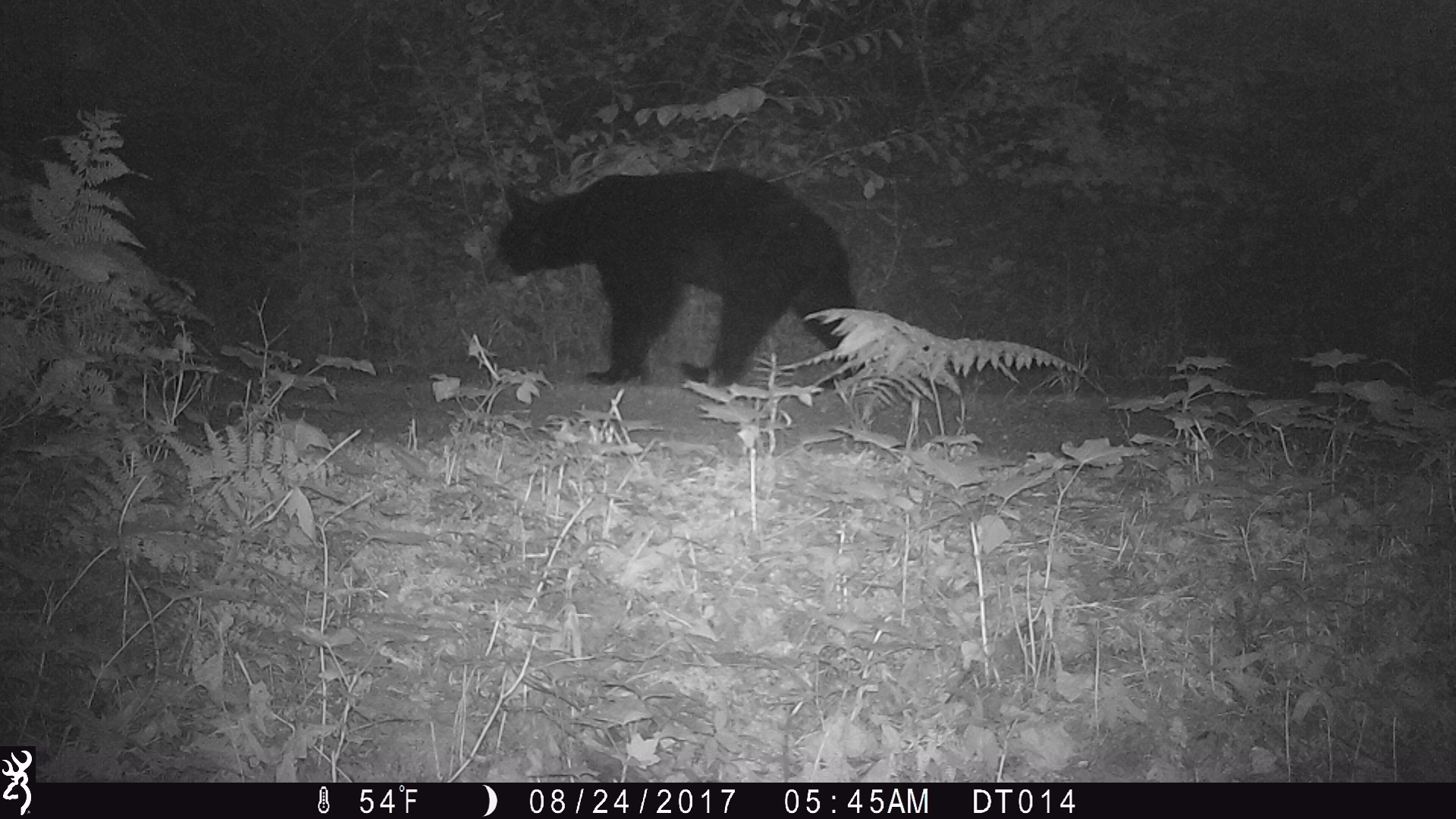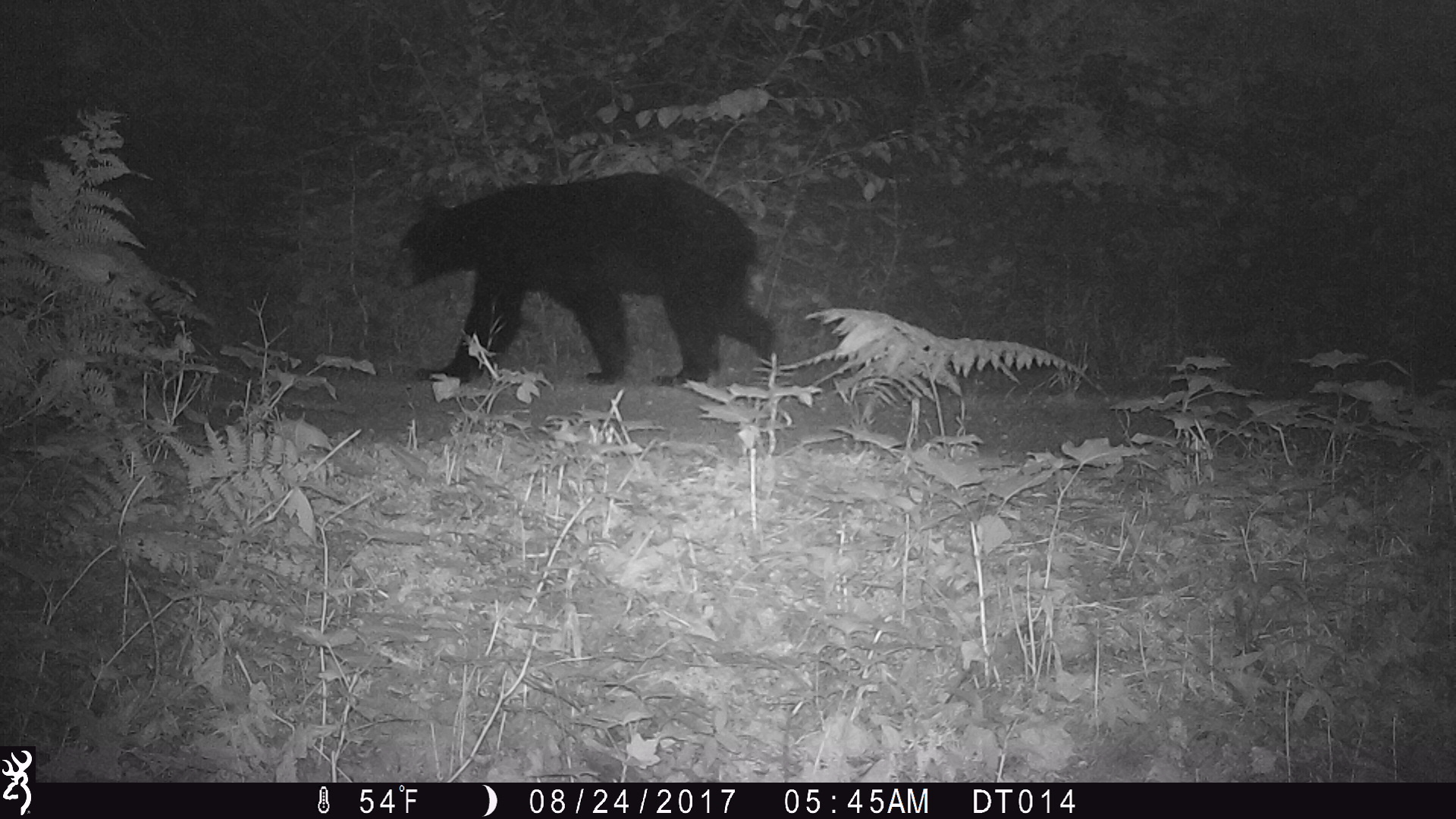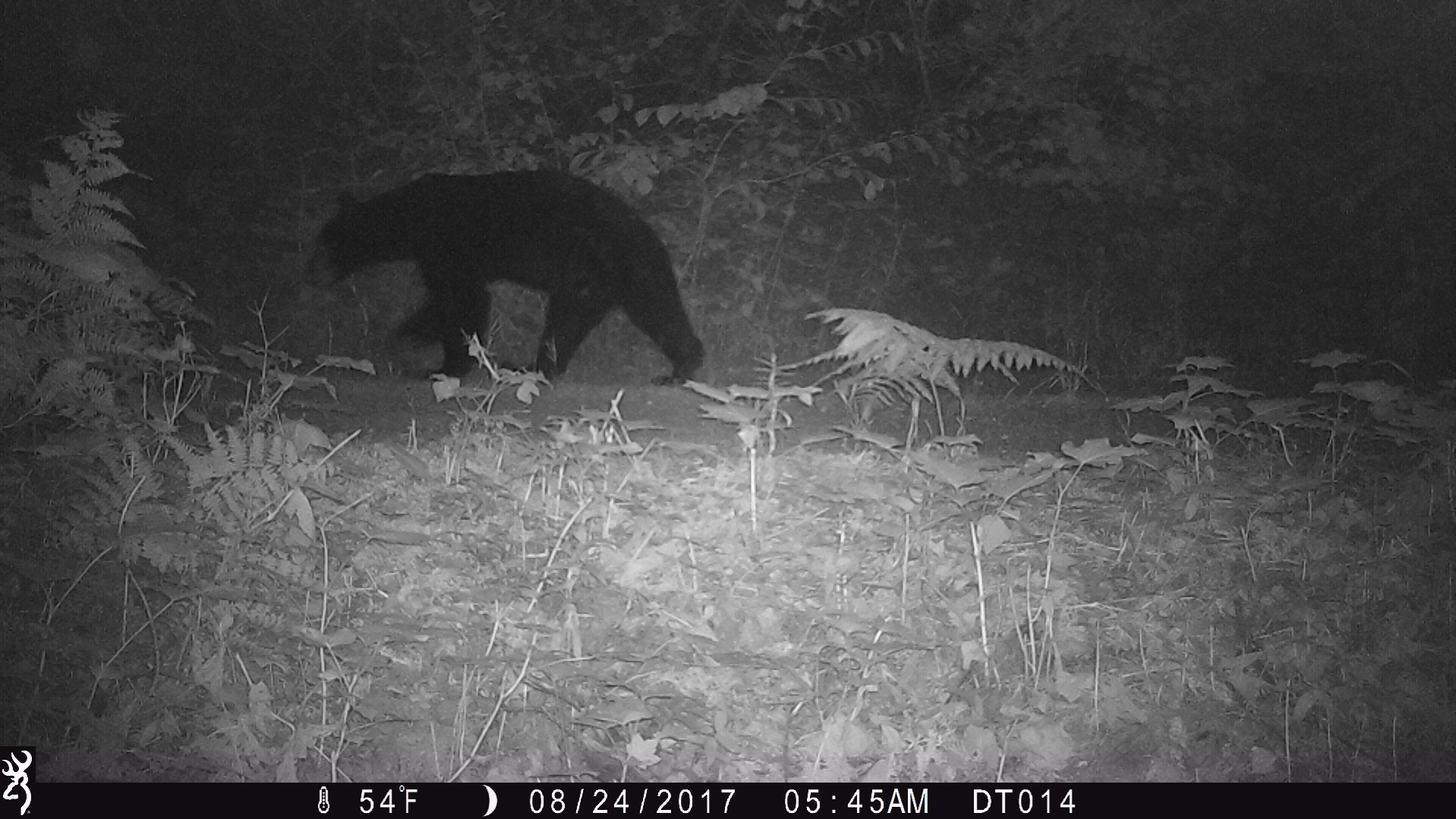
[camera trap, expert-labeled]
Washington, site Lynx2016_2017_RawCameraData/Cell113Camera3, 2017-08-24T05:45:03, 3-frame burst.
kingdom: Animalia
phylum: Chordata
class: Mammalia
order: Carnivora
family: Ursidae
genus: Ursus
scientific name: Ursus americanus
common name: american black bear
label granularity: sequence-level